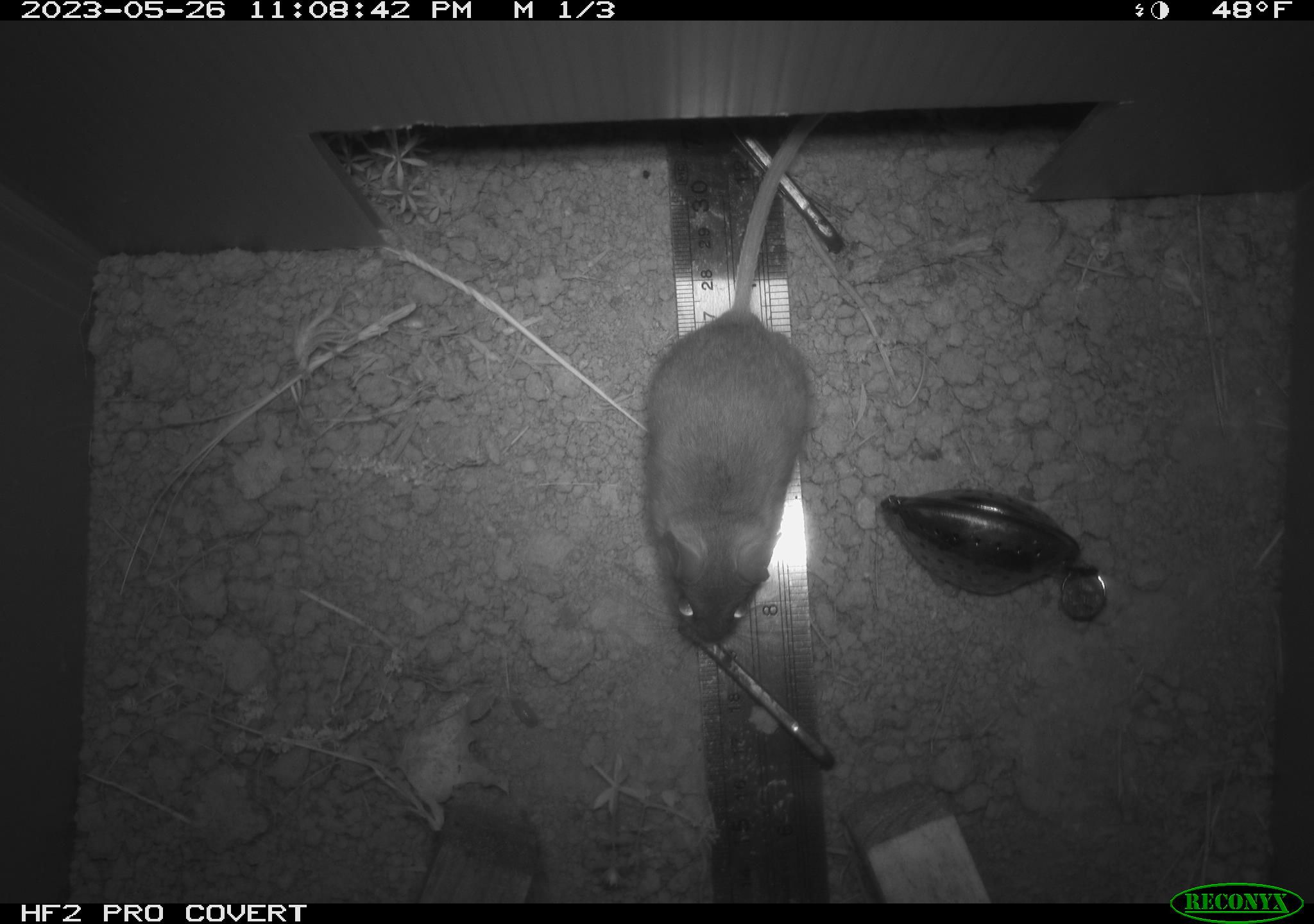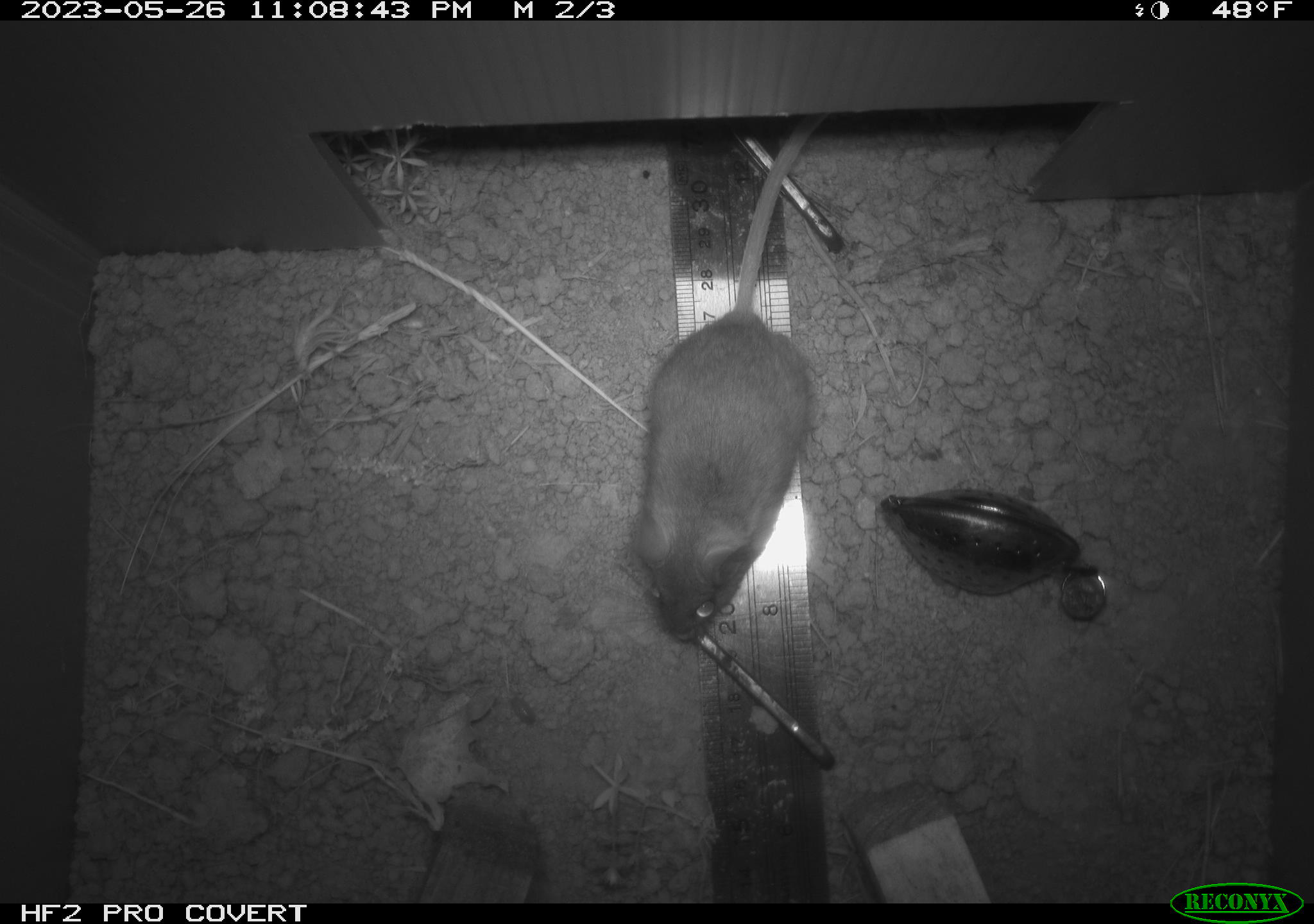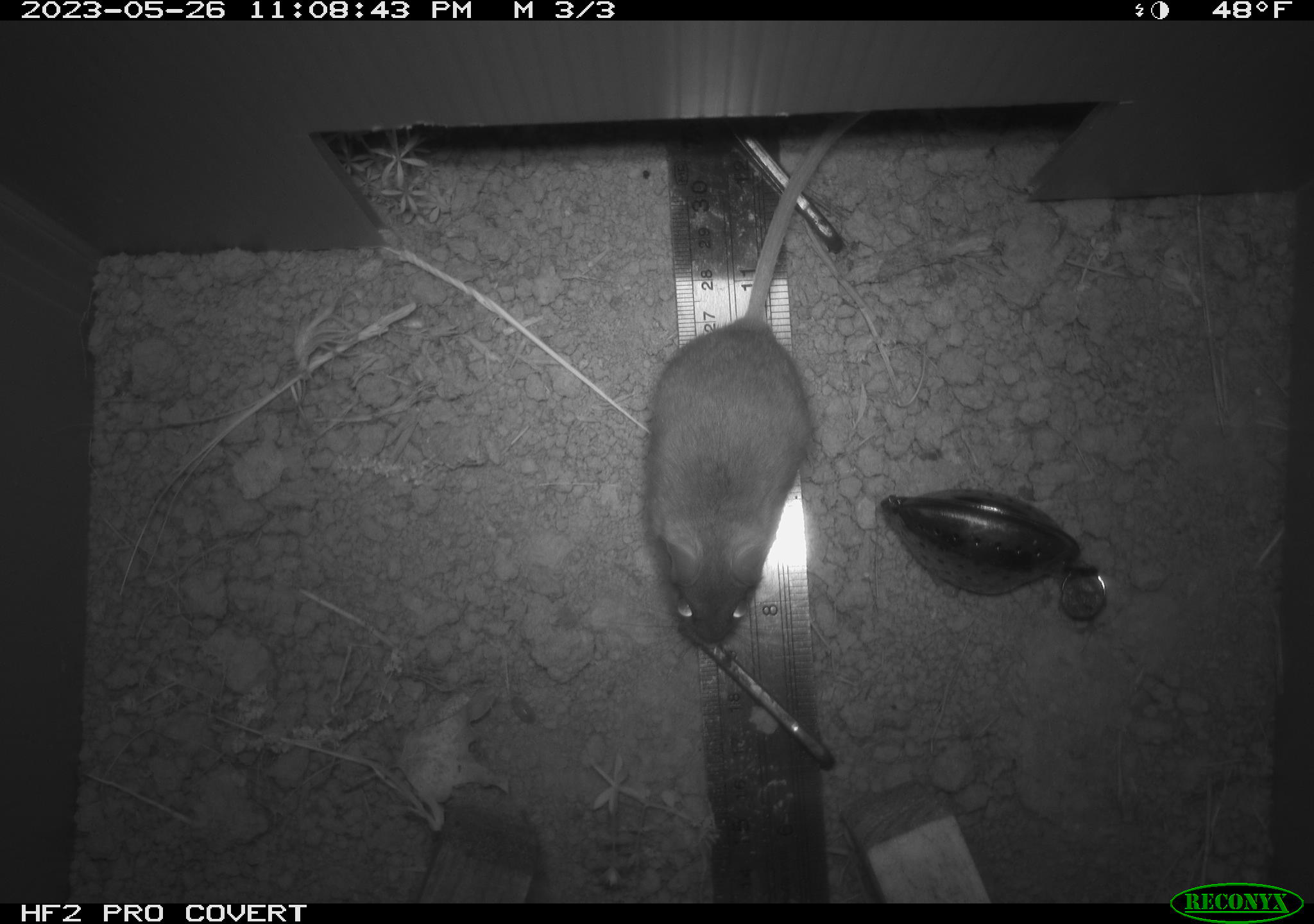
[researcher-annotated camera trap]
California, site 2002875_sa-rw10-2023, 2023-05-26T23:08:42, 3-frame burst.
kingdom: Animalia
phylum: Chordata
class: Mammalia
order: Rodentia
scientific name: Rodentia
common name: mouse species